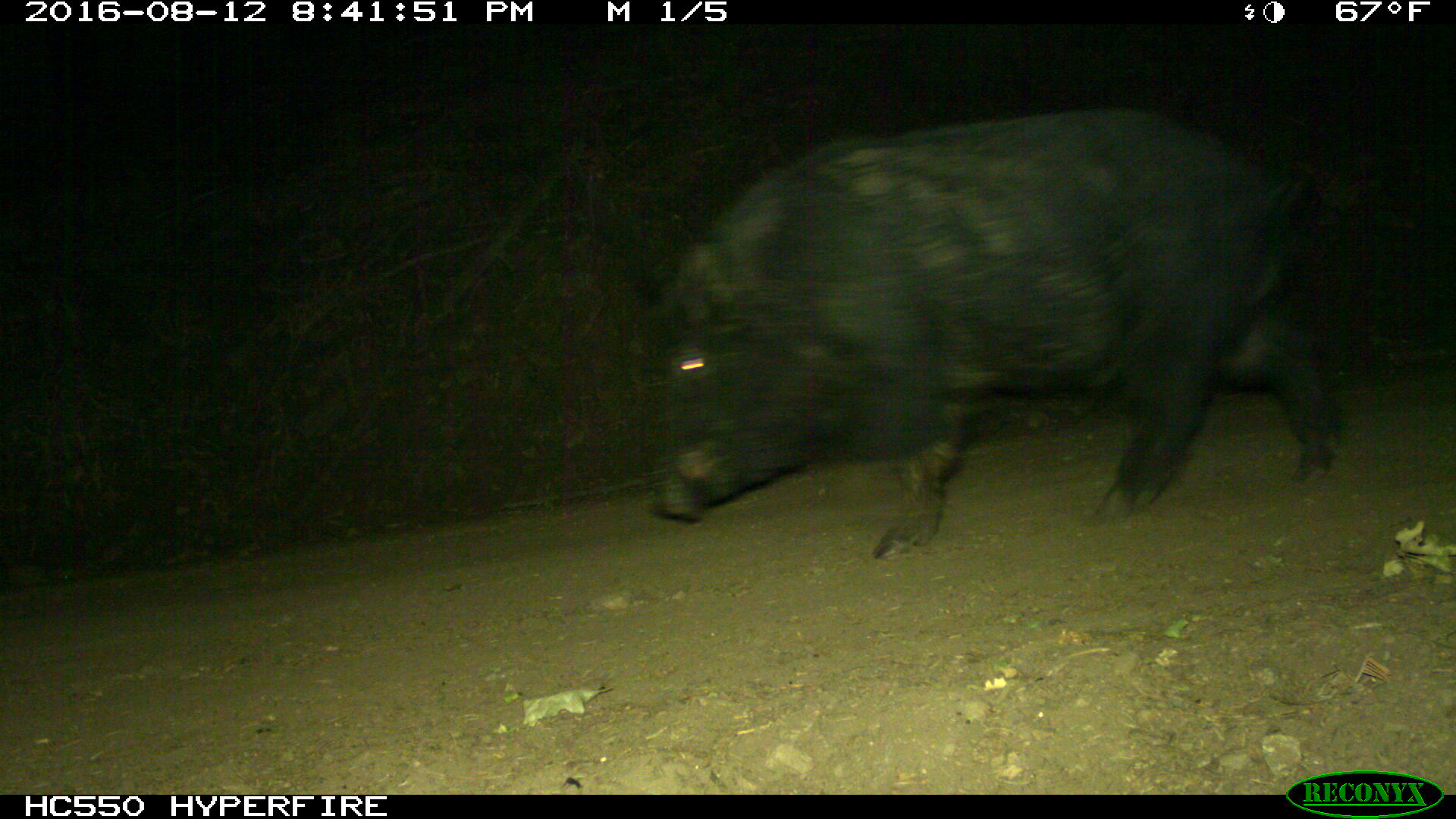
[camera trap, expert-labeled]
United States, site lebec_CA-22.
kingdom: Animalia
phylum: Chordata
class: Mammalia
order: Artiodactyla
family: Suidae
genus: Sus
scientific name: Sus scrofa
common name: wild boar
Sus scrofa (wild boar).